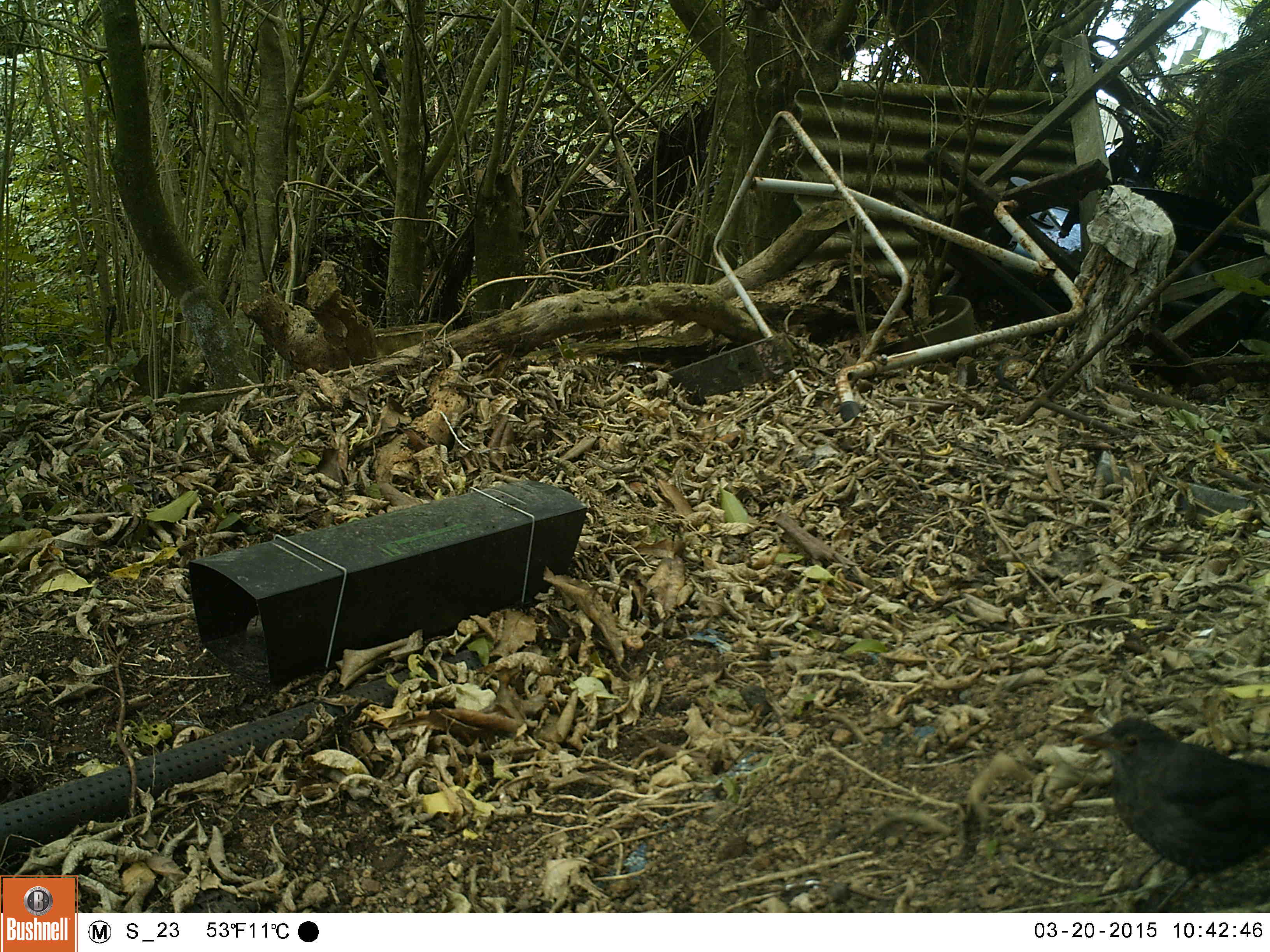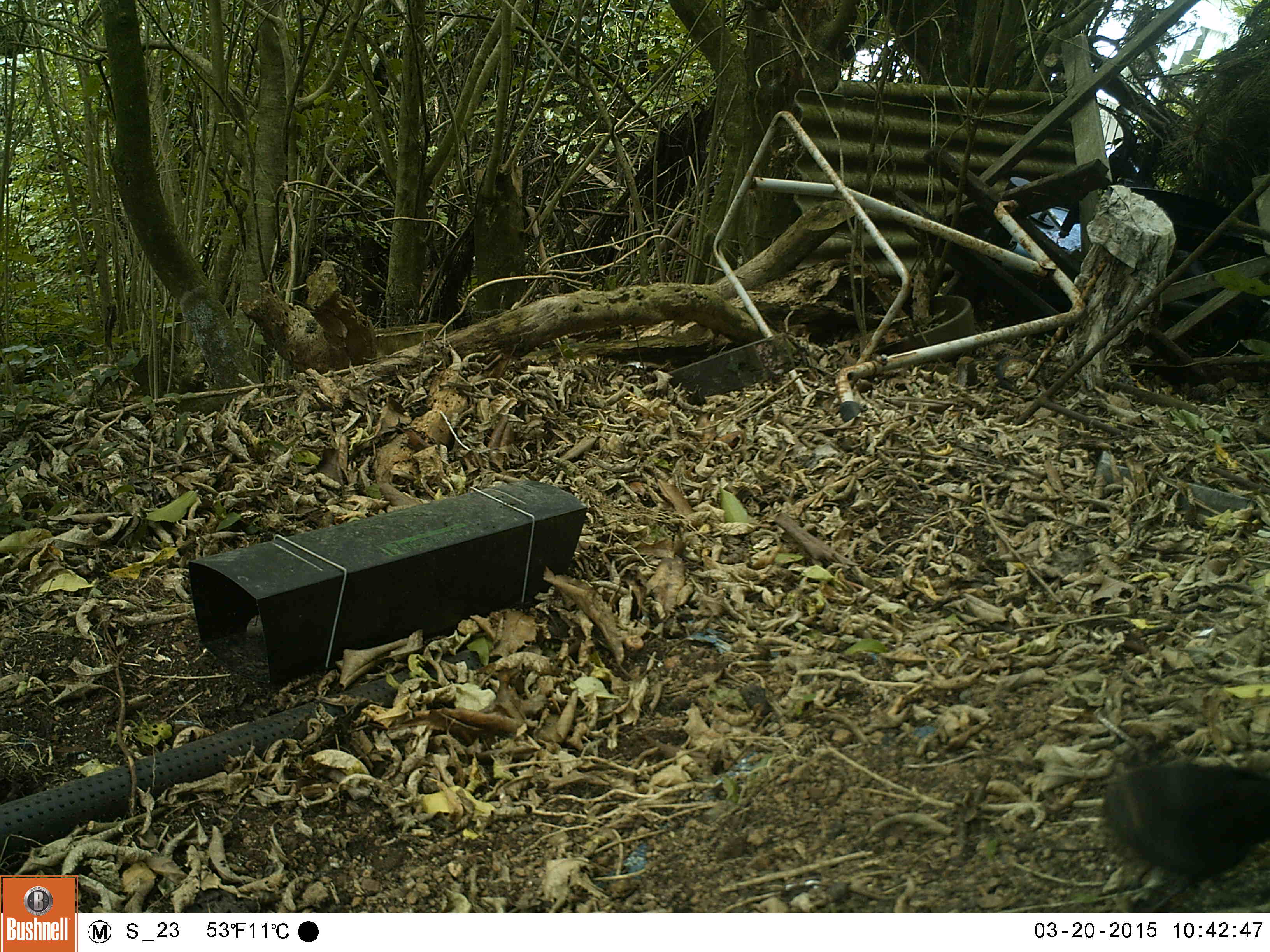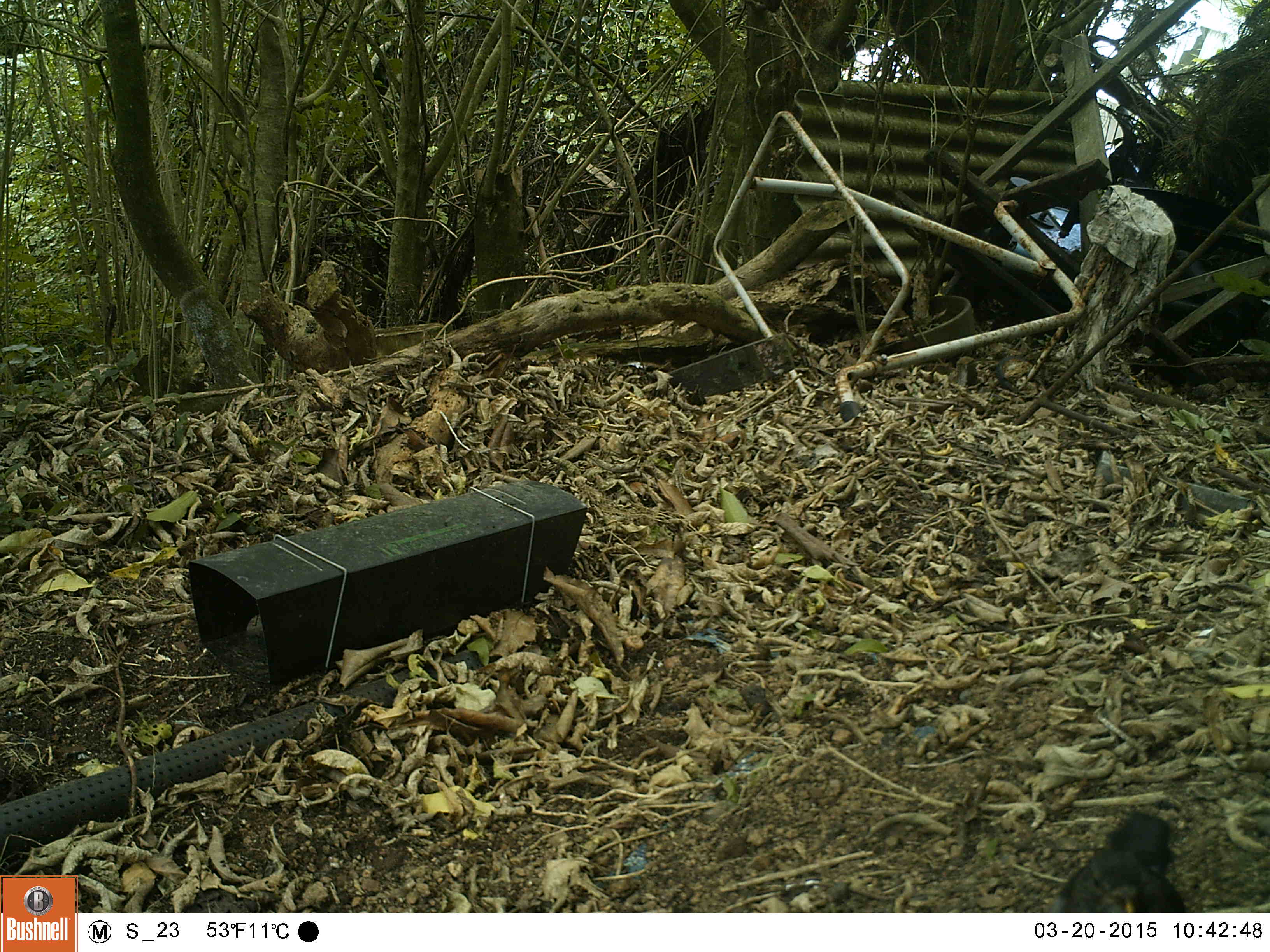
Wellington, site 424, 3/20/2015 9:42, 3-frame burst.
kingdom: Animalia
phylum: Chordata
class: Aves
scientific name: Aves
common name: bird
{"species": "bird (Aves)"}